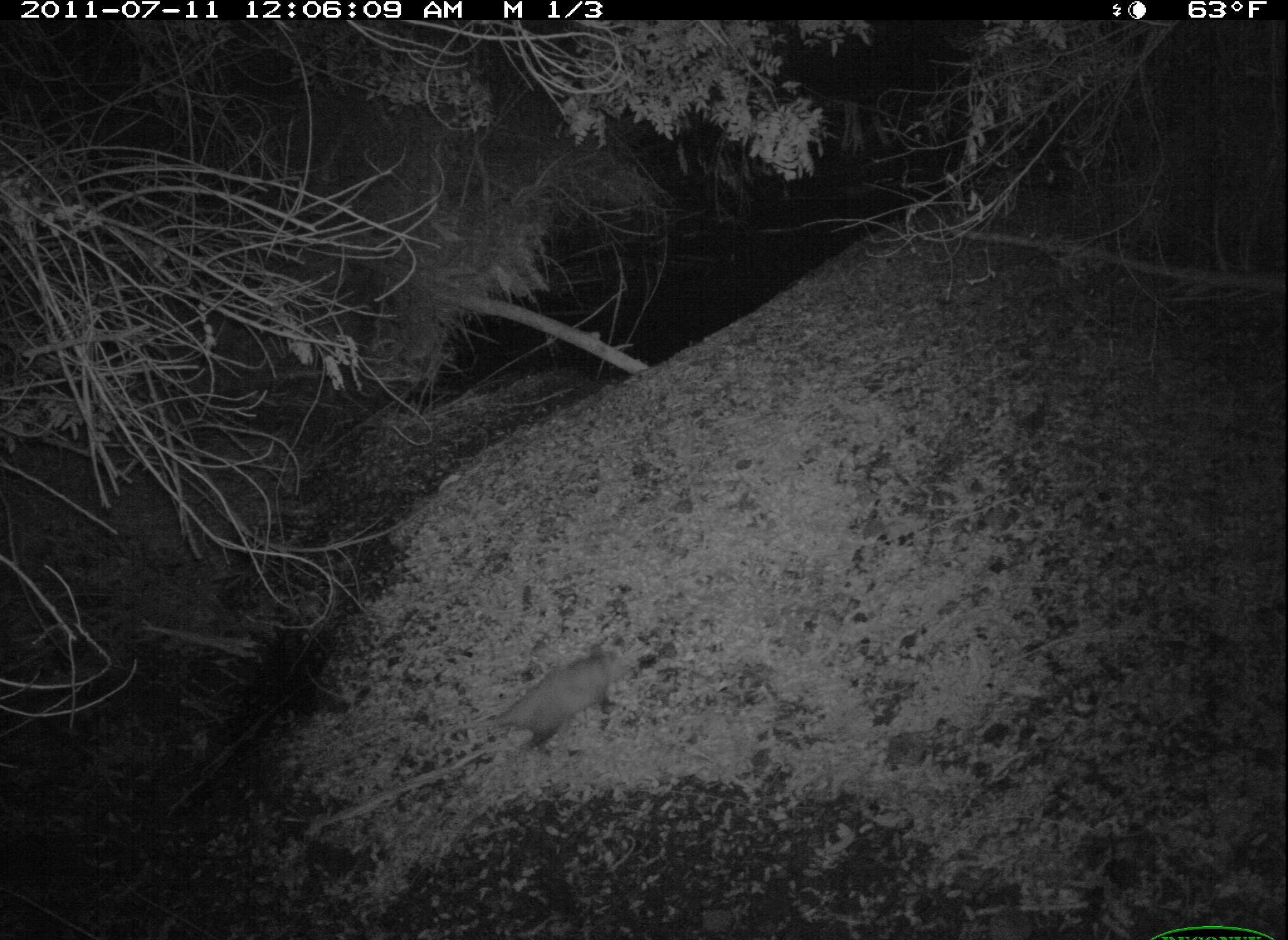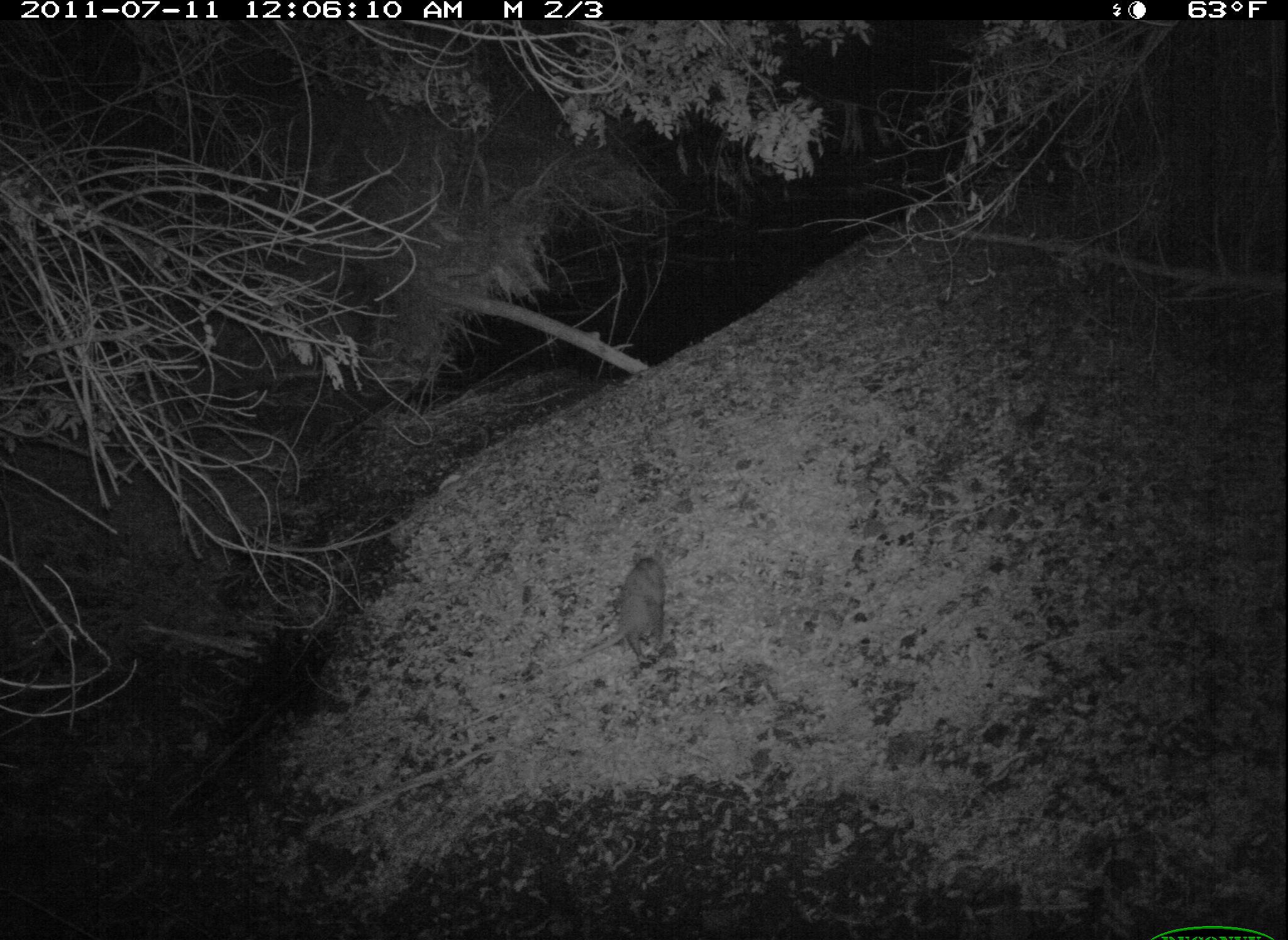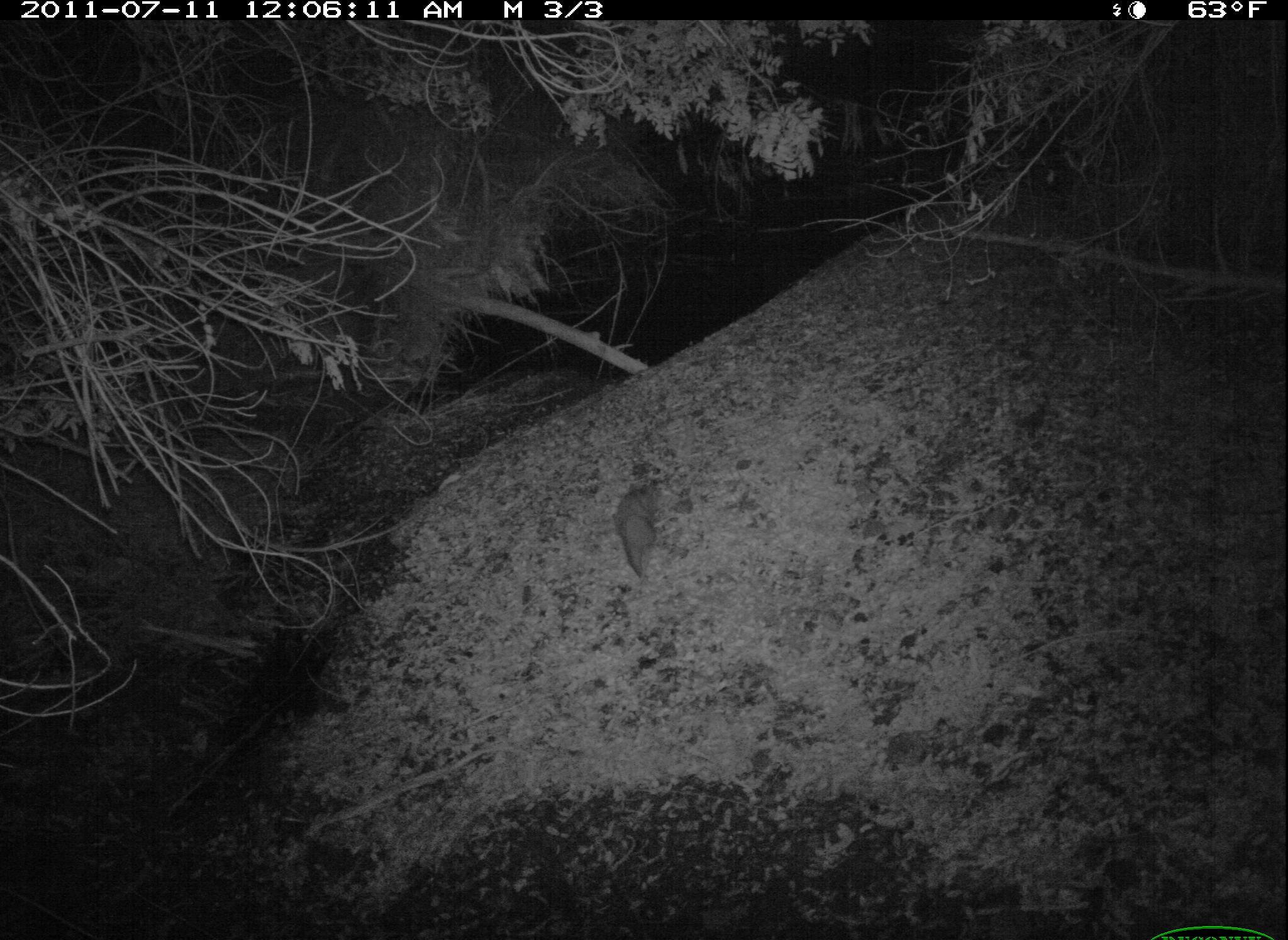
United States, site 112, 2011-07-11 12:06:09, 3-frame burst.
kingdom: Animalia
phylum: Chordata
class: Mammalia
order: Didelphimorphia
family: Didelphidae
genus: Didelphis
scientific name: Didelphis virginiana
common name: virginia opossum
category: opossum